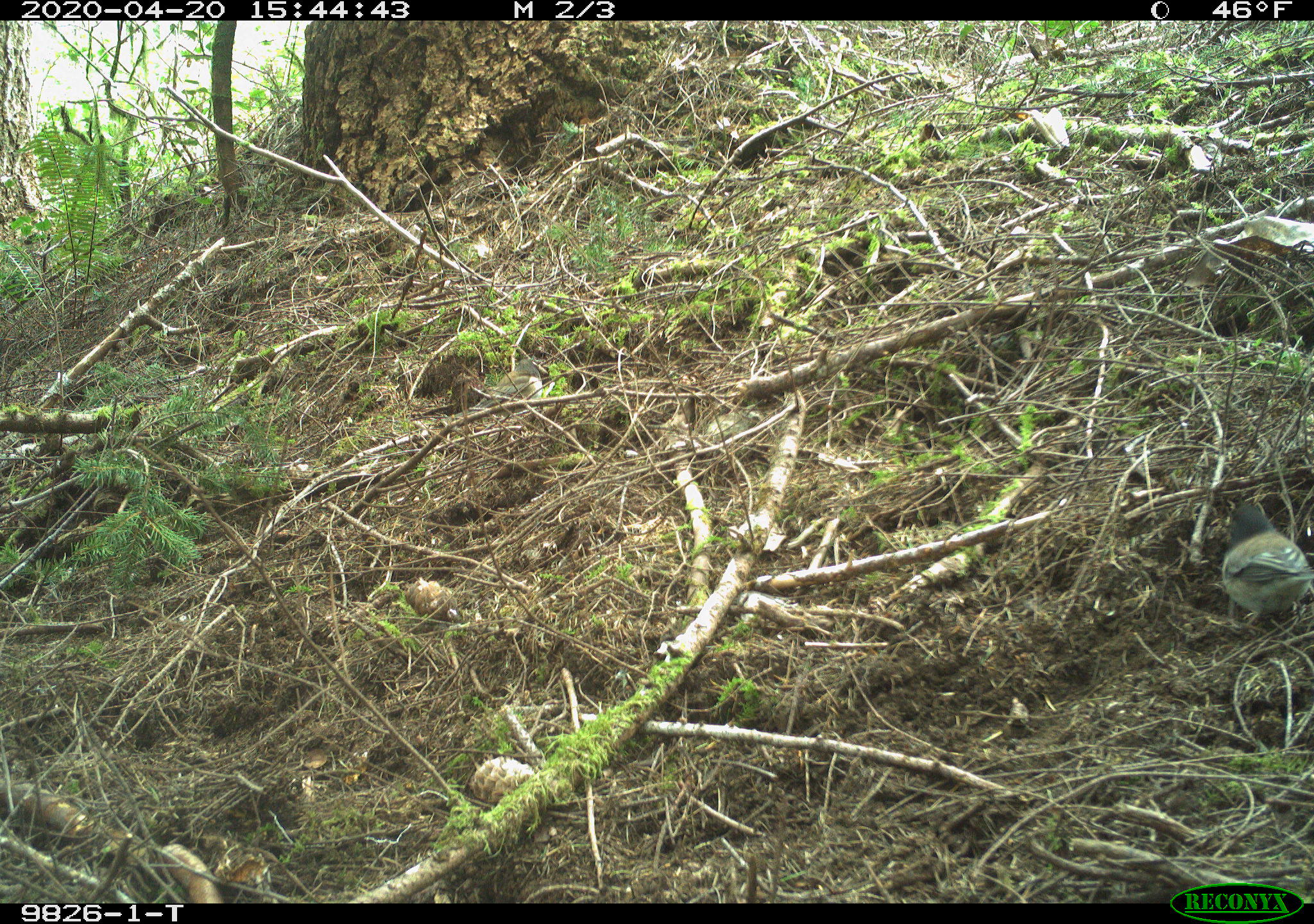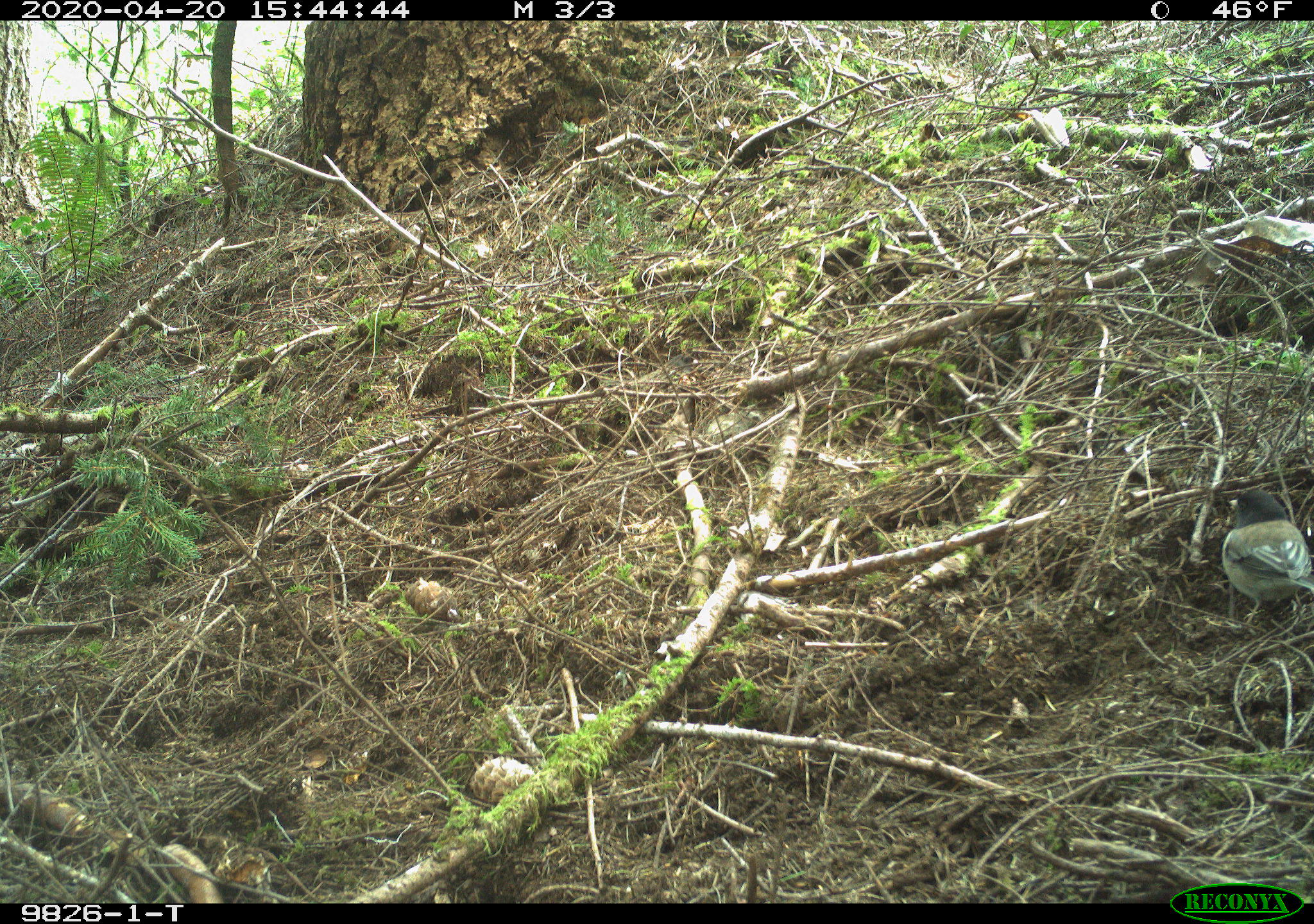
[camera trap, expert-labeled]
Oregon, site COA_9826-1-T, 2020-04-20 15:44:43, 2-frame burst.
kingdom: Animalia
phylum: Chordata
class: Aves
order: Passeriformes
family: Passerellidae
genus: Junco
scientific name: Junco hyemalis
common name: dark-eyed junco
Dark-eyed junco (Junco hyemalis).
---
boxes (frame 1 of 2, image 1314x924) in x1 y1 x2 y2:
dark-eyed junco: 1210 494 1305 627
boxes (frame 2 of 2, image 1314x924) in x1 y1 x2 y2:
dark-eyed junco: 1214 482 1305 626